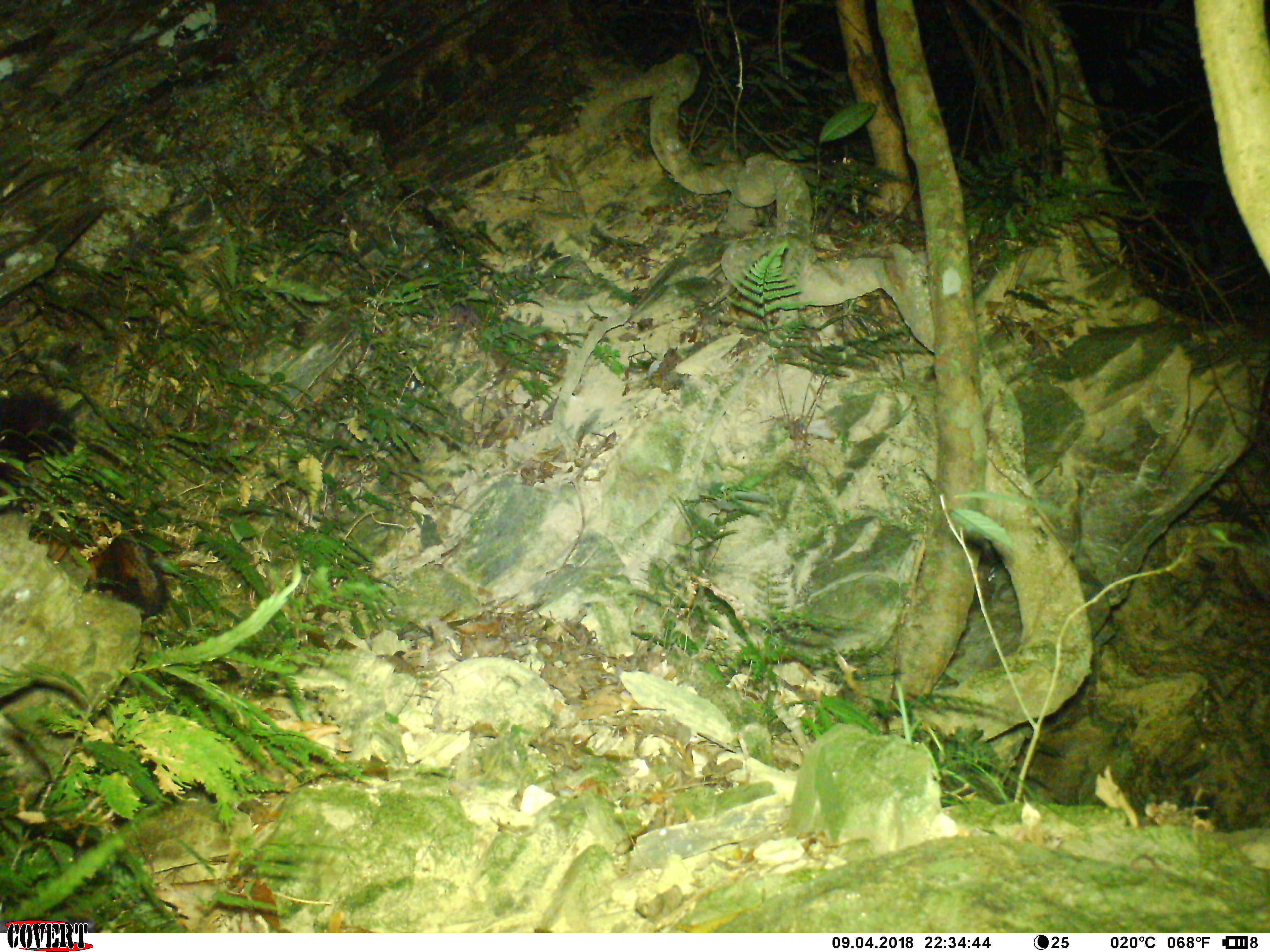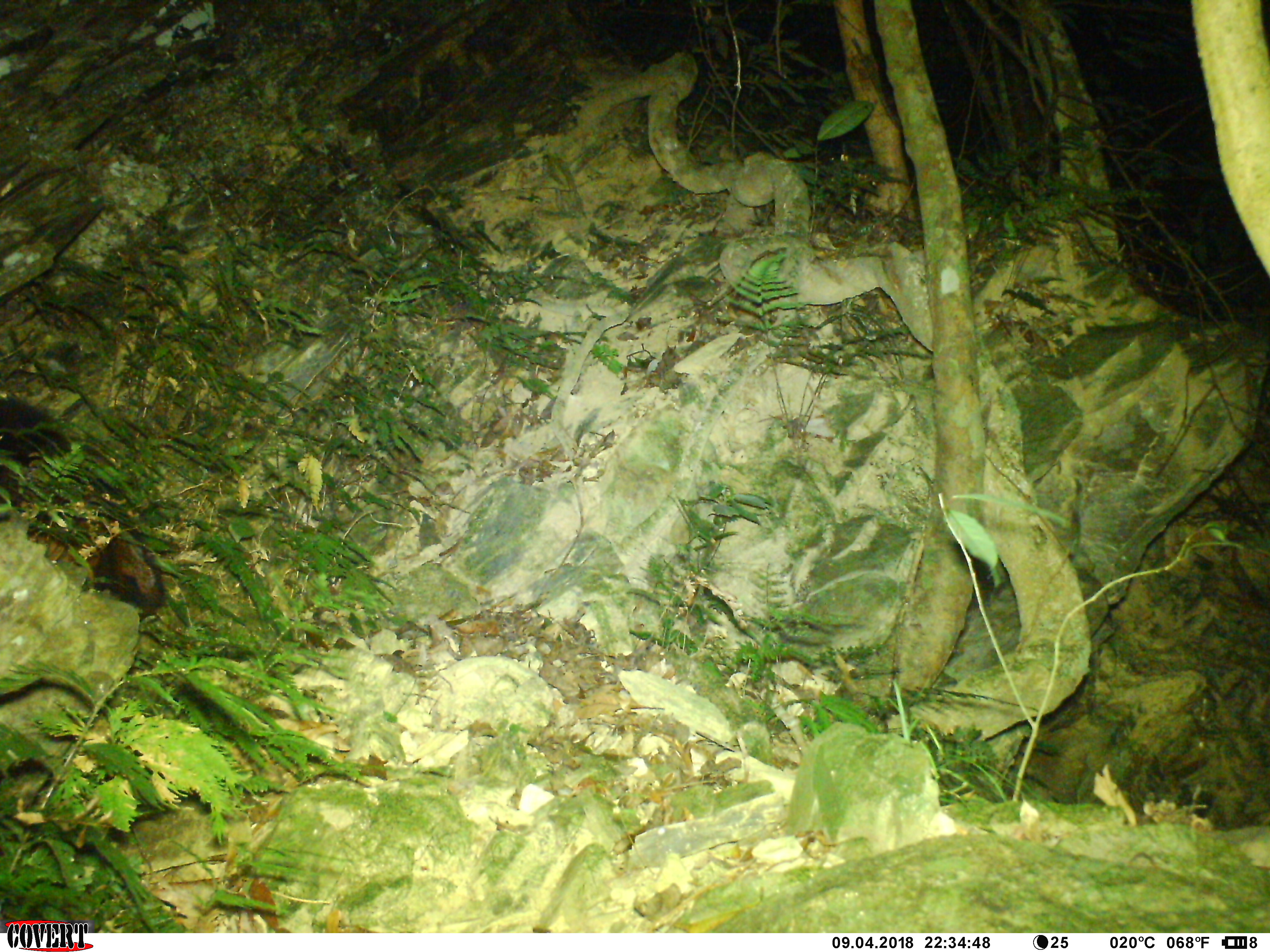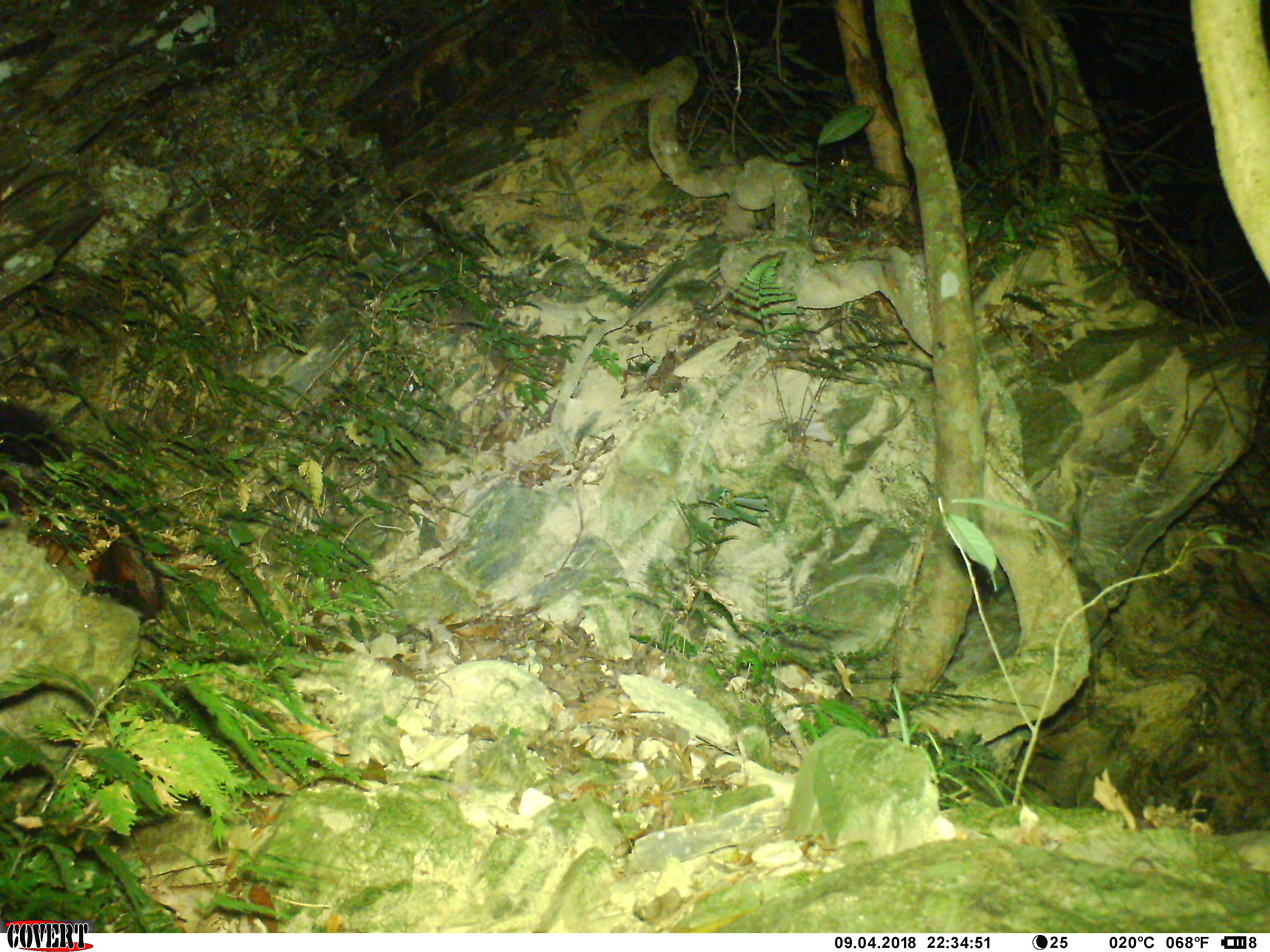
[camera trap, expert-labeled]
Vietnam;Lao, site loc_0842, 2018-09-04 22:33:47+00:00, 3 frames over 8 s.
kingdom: Animalia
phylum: Chordata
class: Mammalia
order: Rodentia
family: Sciuridae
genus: Petaurista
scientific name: Petaurista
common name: giant flying squirrel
Giant flying squirrel (Petaurista). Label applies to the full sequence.